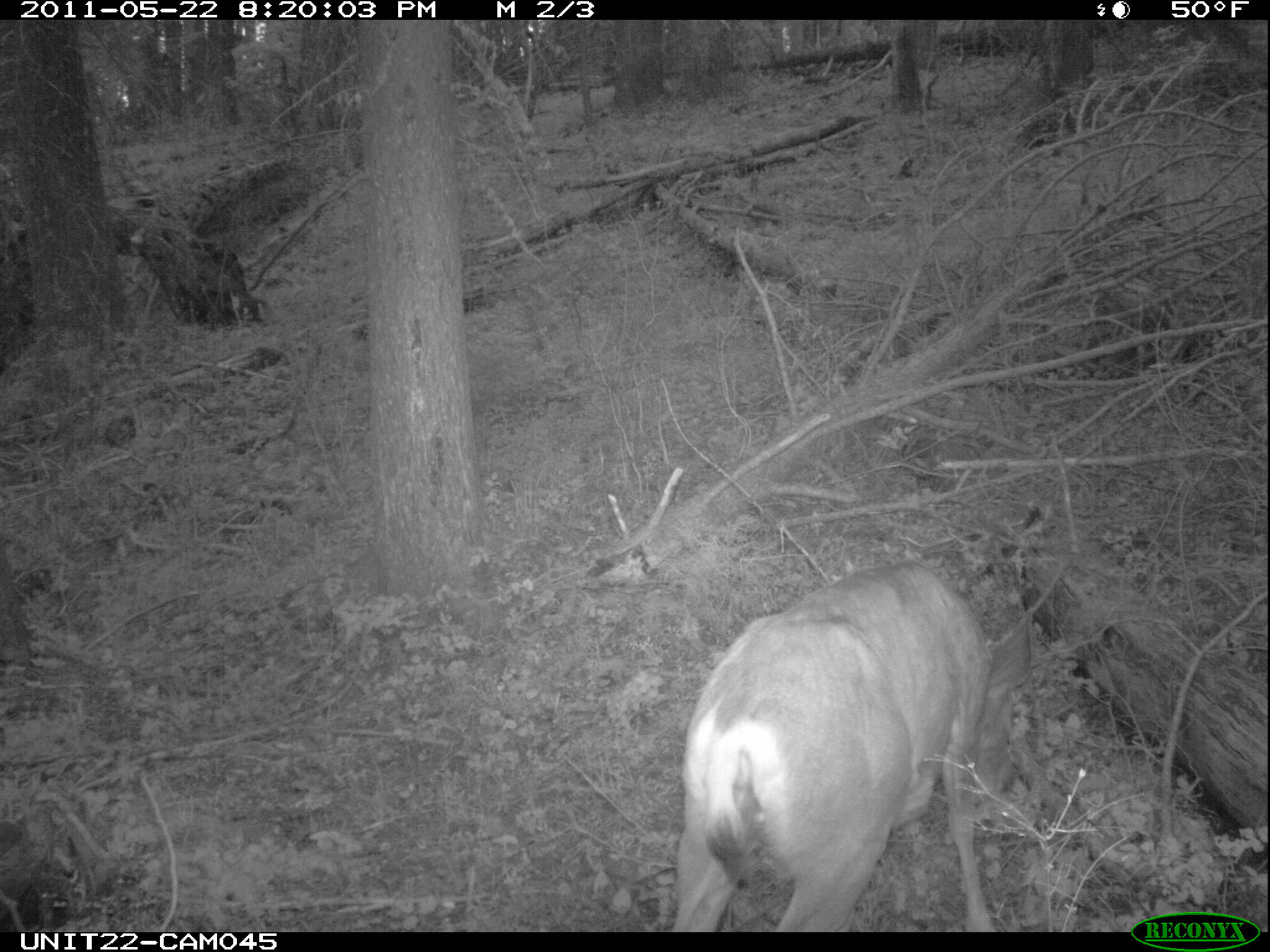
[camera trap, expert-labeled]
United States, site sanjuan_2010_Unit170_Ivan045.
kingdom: Animalia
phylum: Chordata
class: Mammalia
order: Artiodactyla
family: Cervidae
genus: Odocoileus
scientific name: Odocoileus hemionus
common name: mule deer